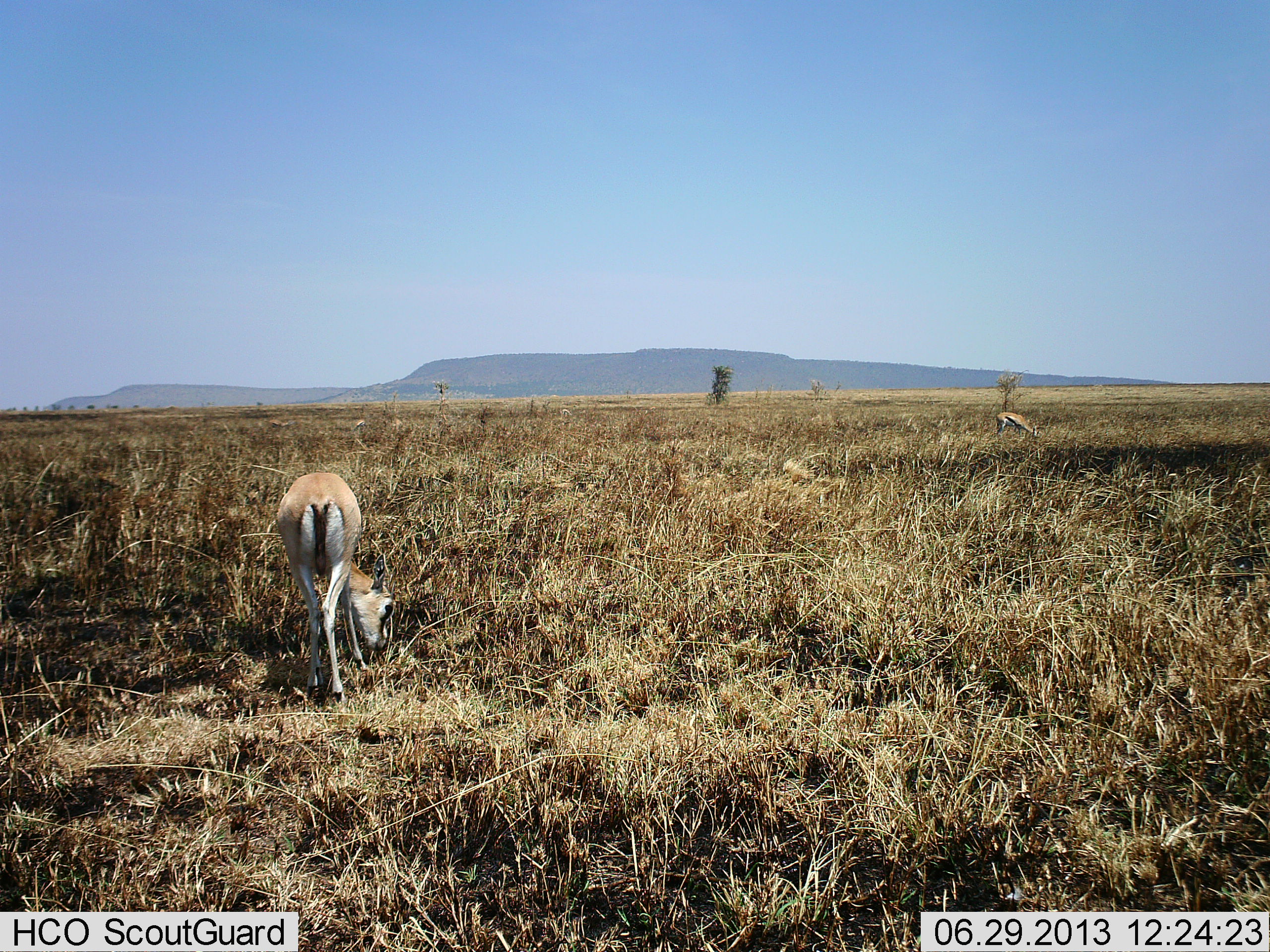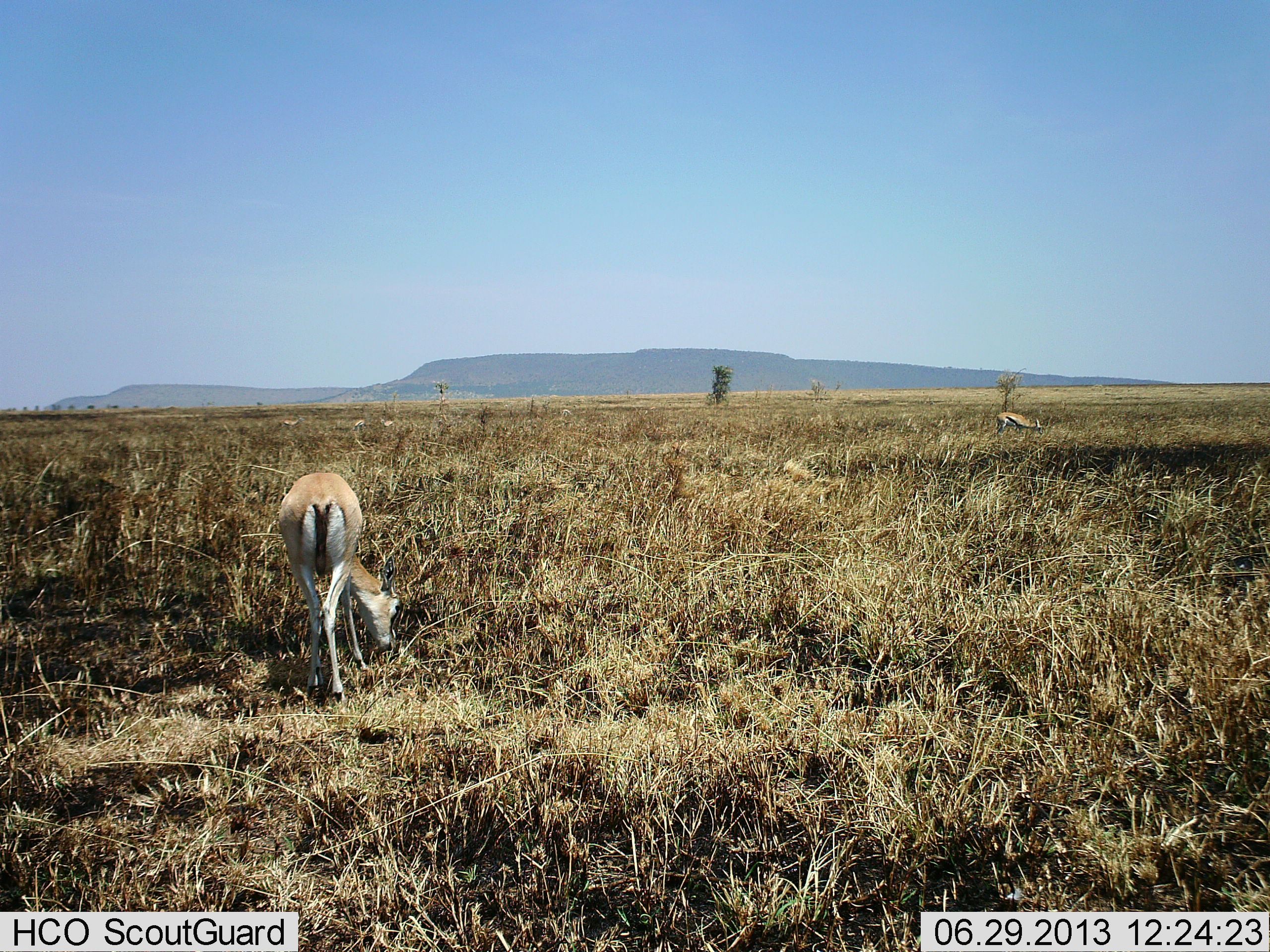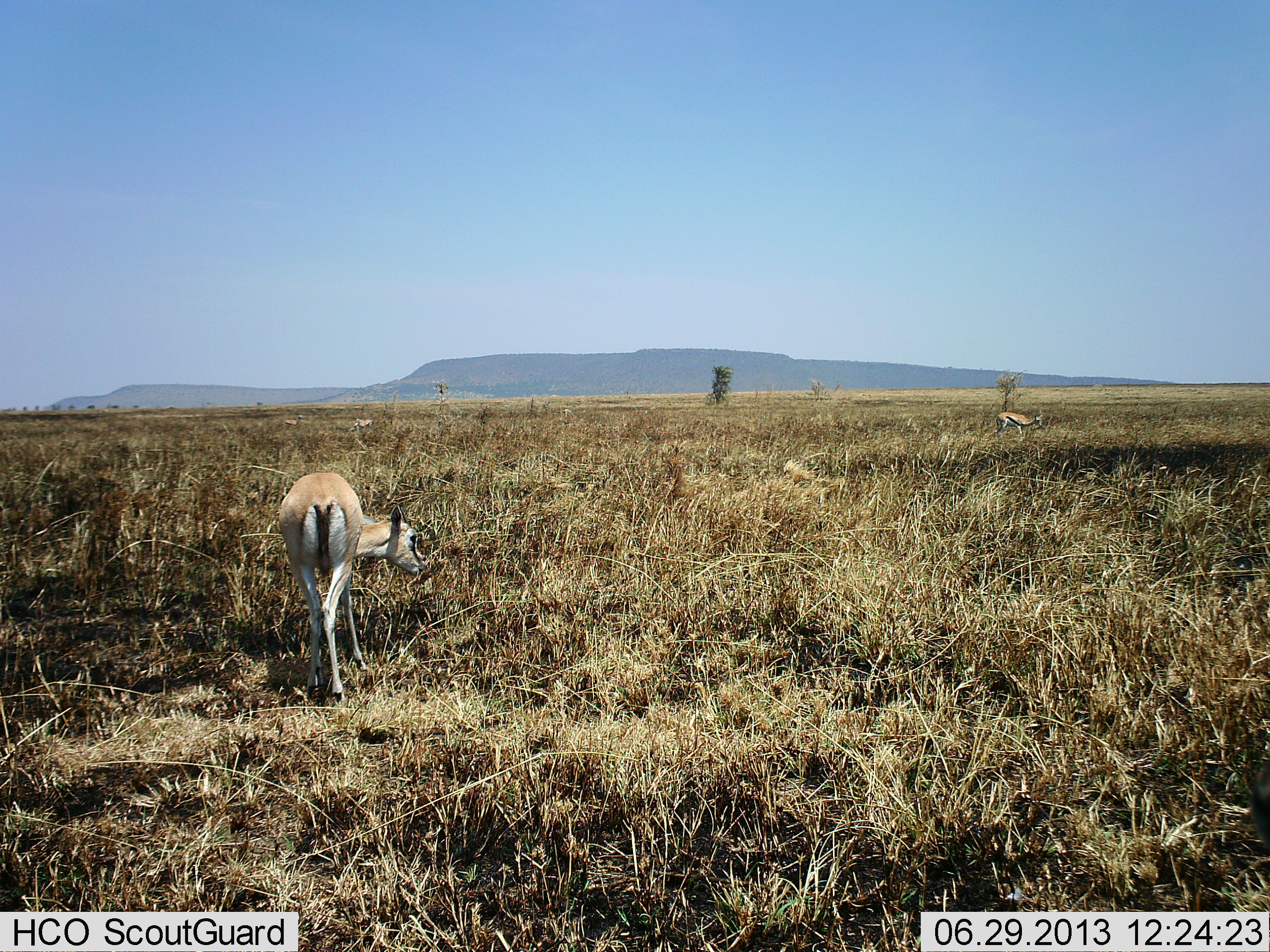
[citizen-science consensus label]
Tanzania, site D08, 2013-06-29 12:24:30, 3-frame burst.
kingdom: Animalia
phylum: Chordata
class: Mammalia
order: Artiodactyla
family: Bovidae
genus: Eudorcas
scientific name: Eudorcas thomsonii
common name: thomson's gazelle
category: gazellethomsons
Gazellethomsons (thomson's gazelle) (Eudorcas thomsonii), count 5. Behavior (volunteer vote fractions): standing 40%, resting 10%, moving 30%, interacting 0%. Young present (vote fraction): 0%. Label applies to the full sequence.